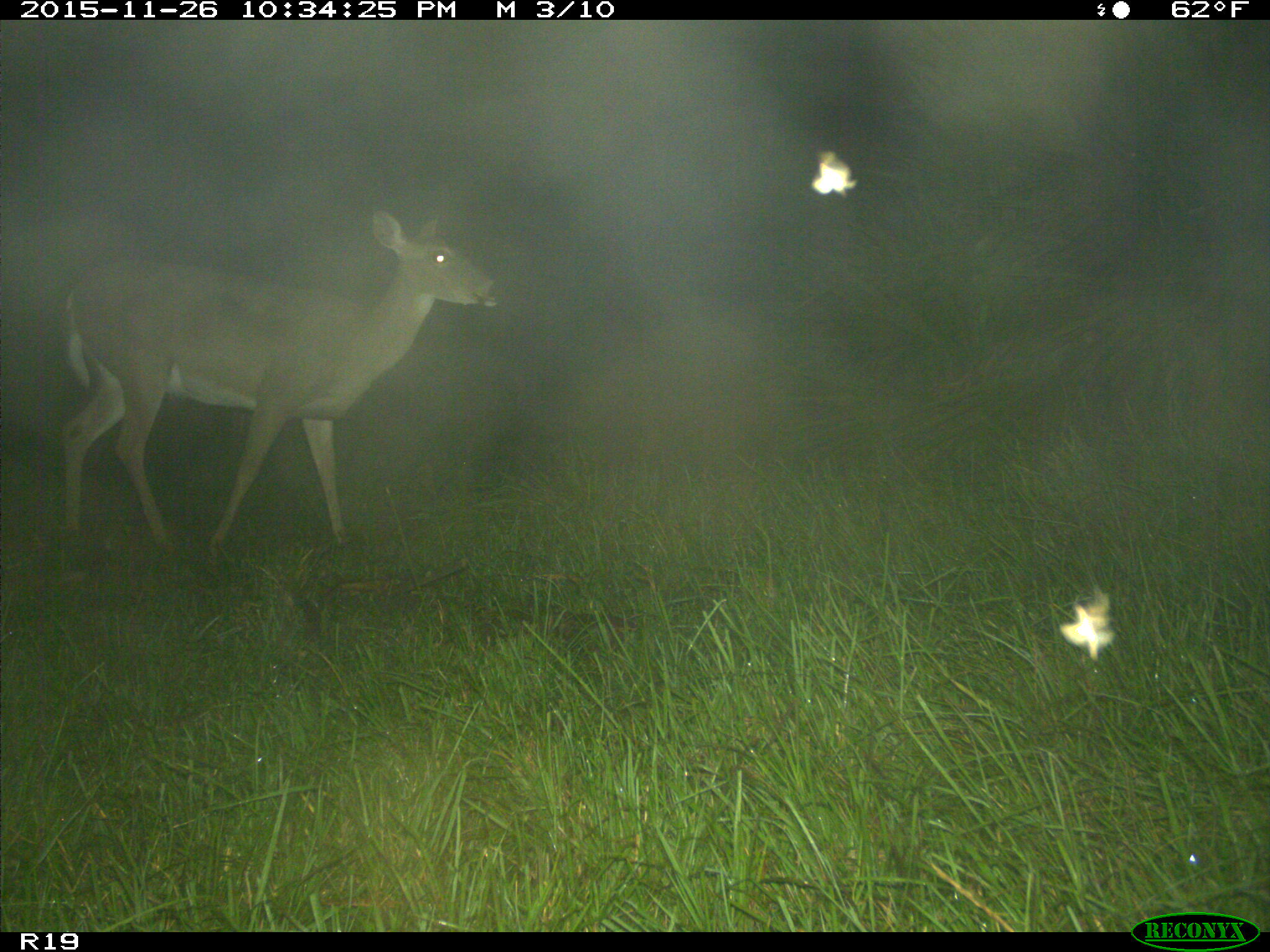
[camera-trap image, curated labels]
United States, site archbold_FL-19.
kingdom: Animalia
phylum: Chordata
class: Mammalia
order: Artiodactyla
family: Cervidae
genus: Odocoileus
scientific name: Odocoileus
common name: deer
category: unidentified deer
Unidentified deer (deer) (Odocoileus).